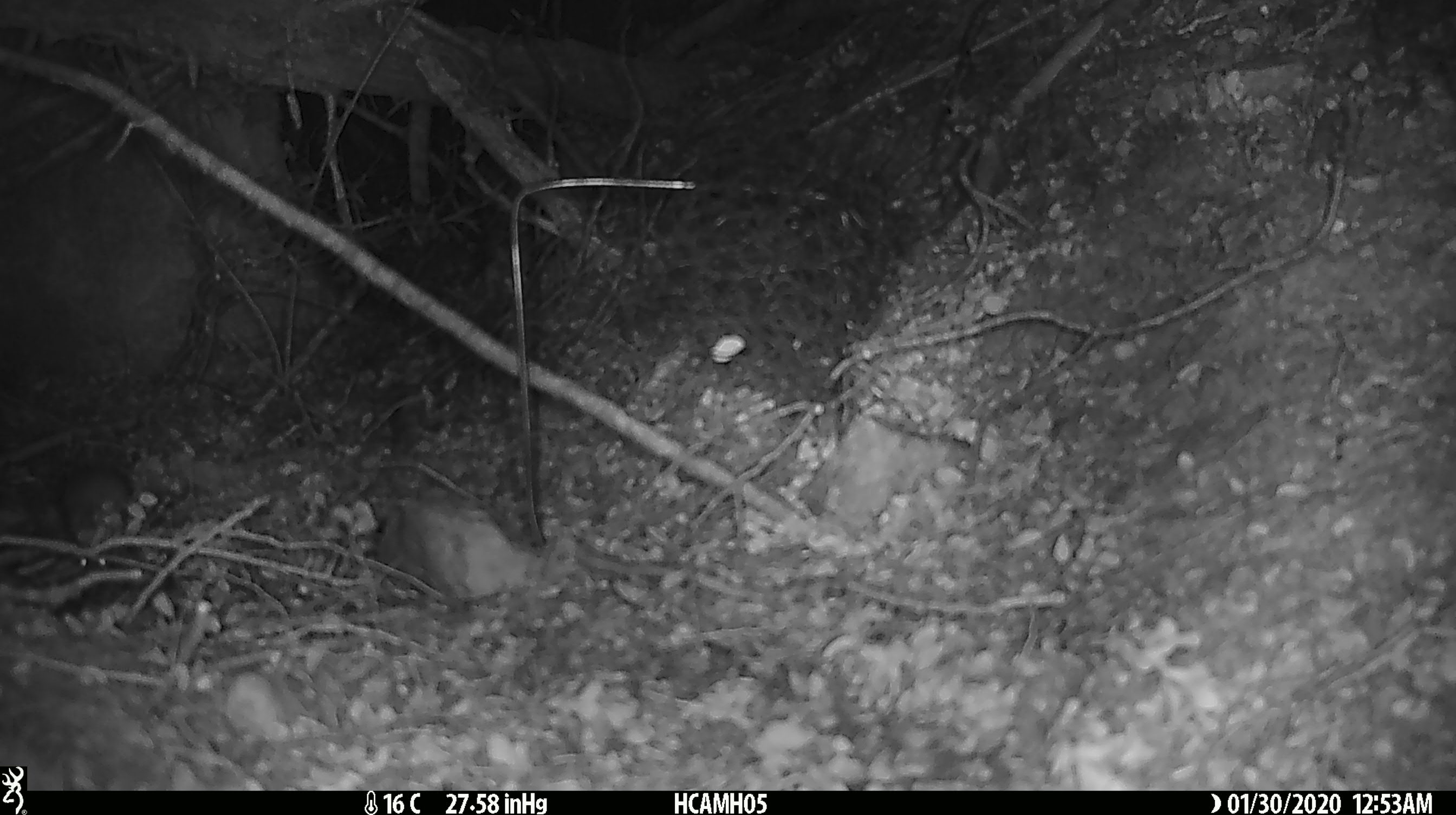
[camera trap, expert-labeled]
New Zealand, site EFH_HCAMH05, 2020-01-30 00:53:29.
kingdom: Animalia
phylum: Chordata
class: Mammalia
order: Rodentia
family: Muridae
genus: Mus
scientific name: Mus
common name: mouse